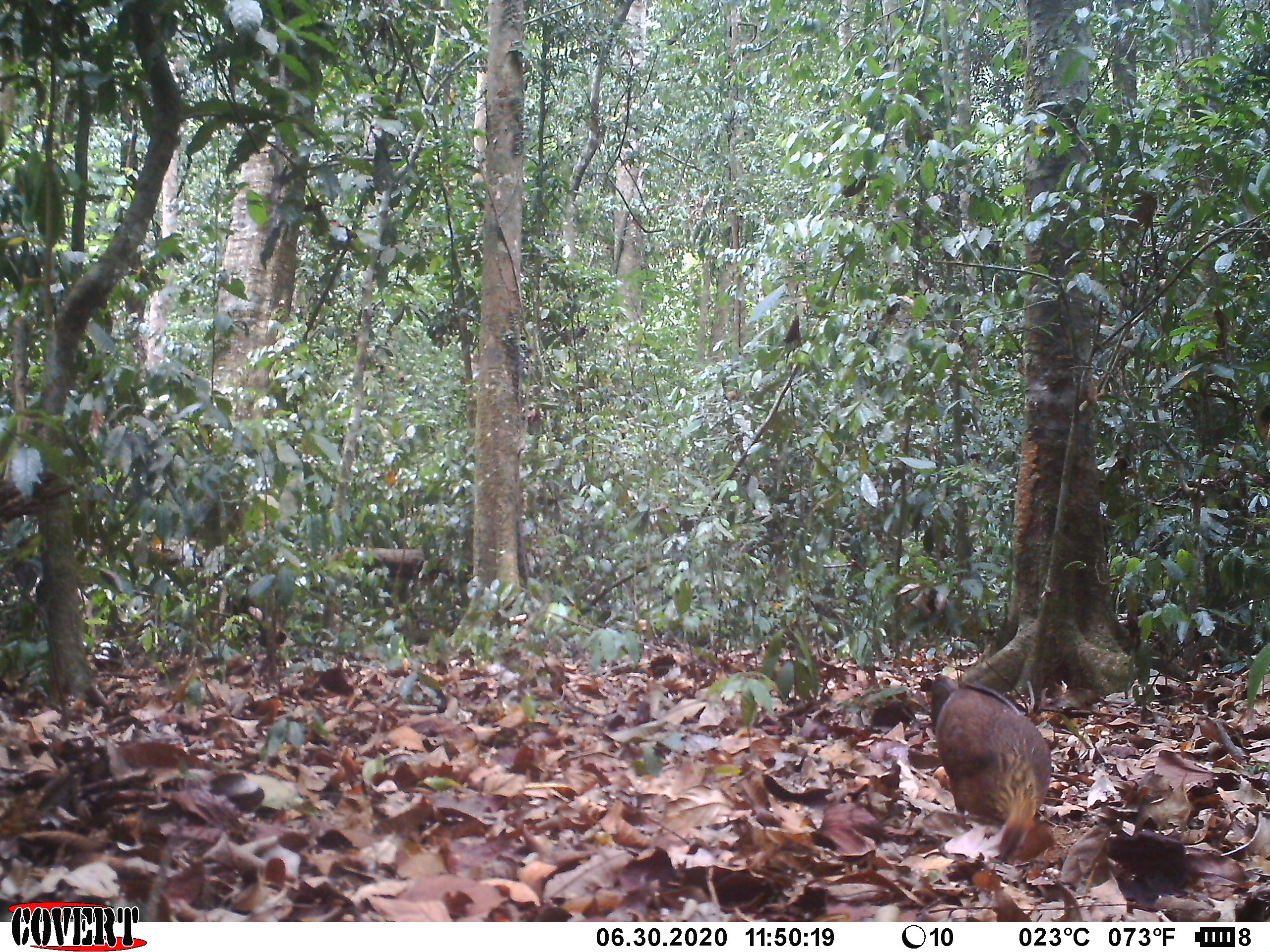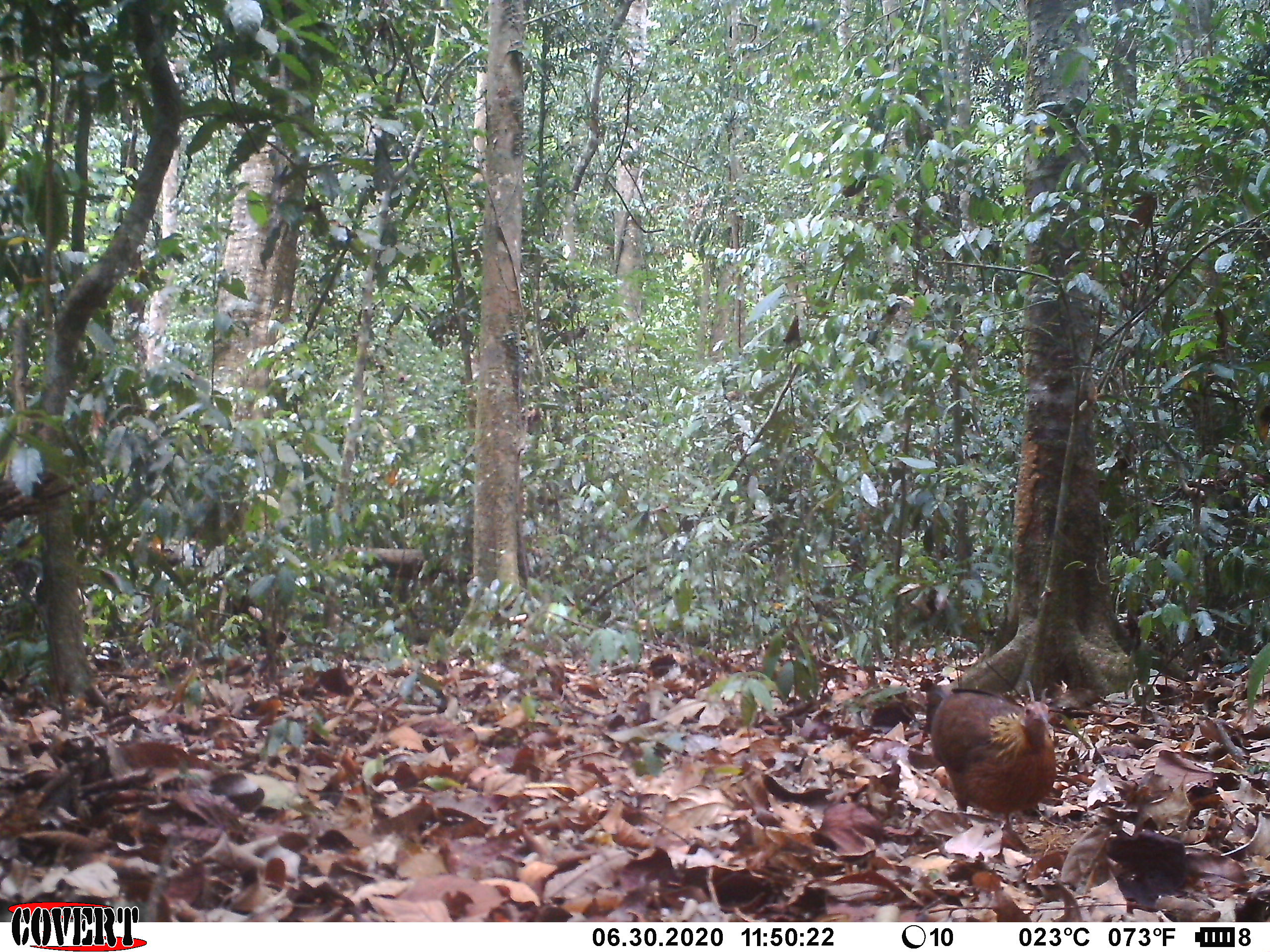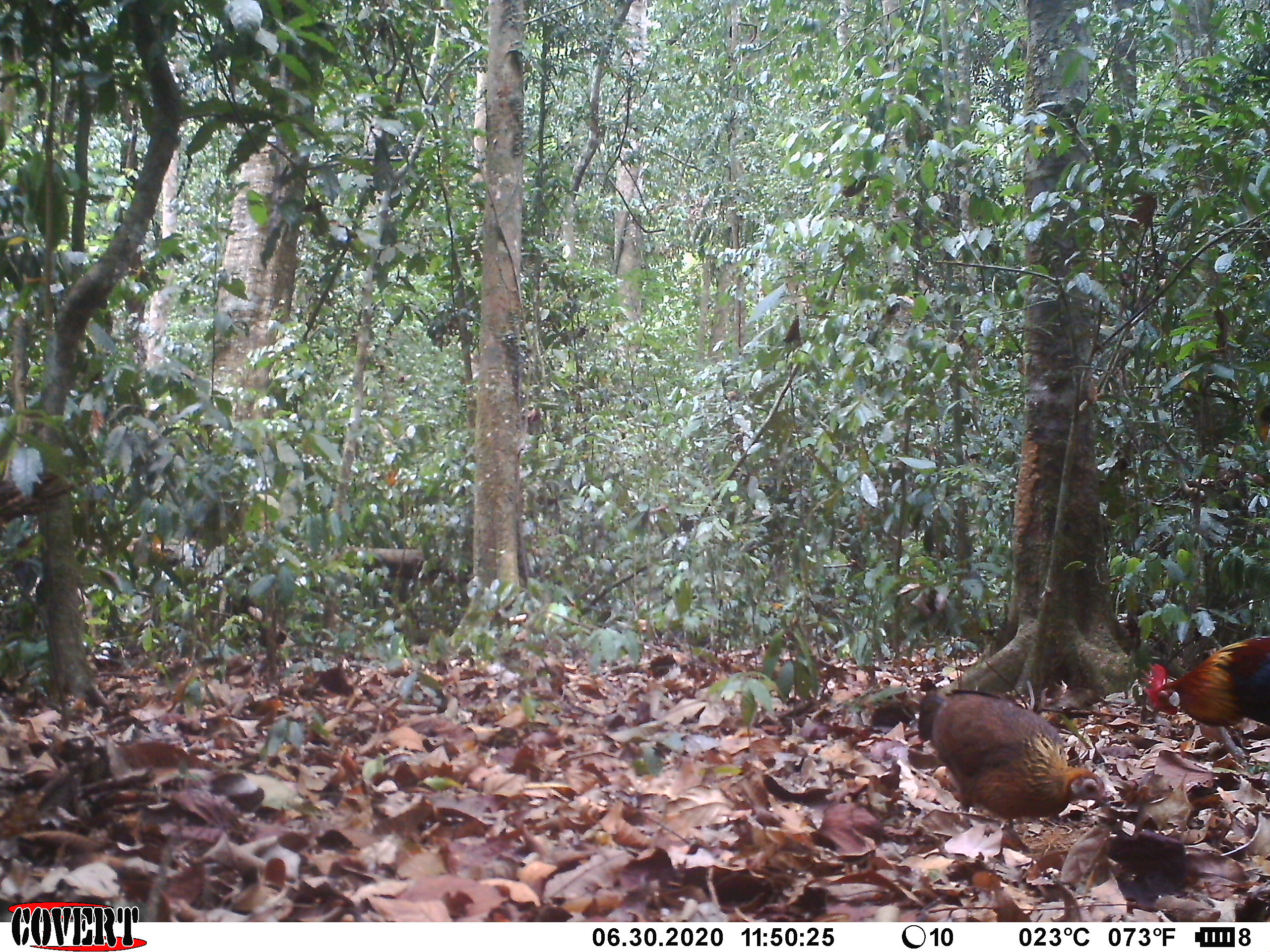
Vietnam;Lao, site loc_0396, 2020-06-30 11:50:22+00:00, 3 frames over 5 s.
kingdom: Animalia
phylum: Chordata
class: Aves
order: Galliformes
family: Phasianidae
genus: Gallus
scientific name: Gallus gallus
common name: red junglefowl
Red junglefowl (Gallus gallus). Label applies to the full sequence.